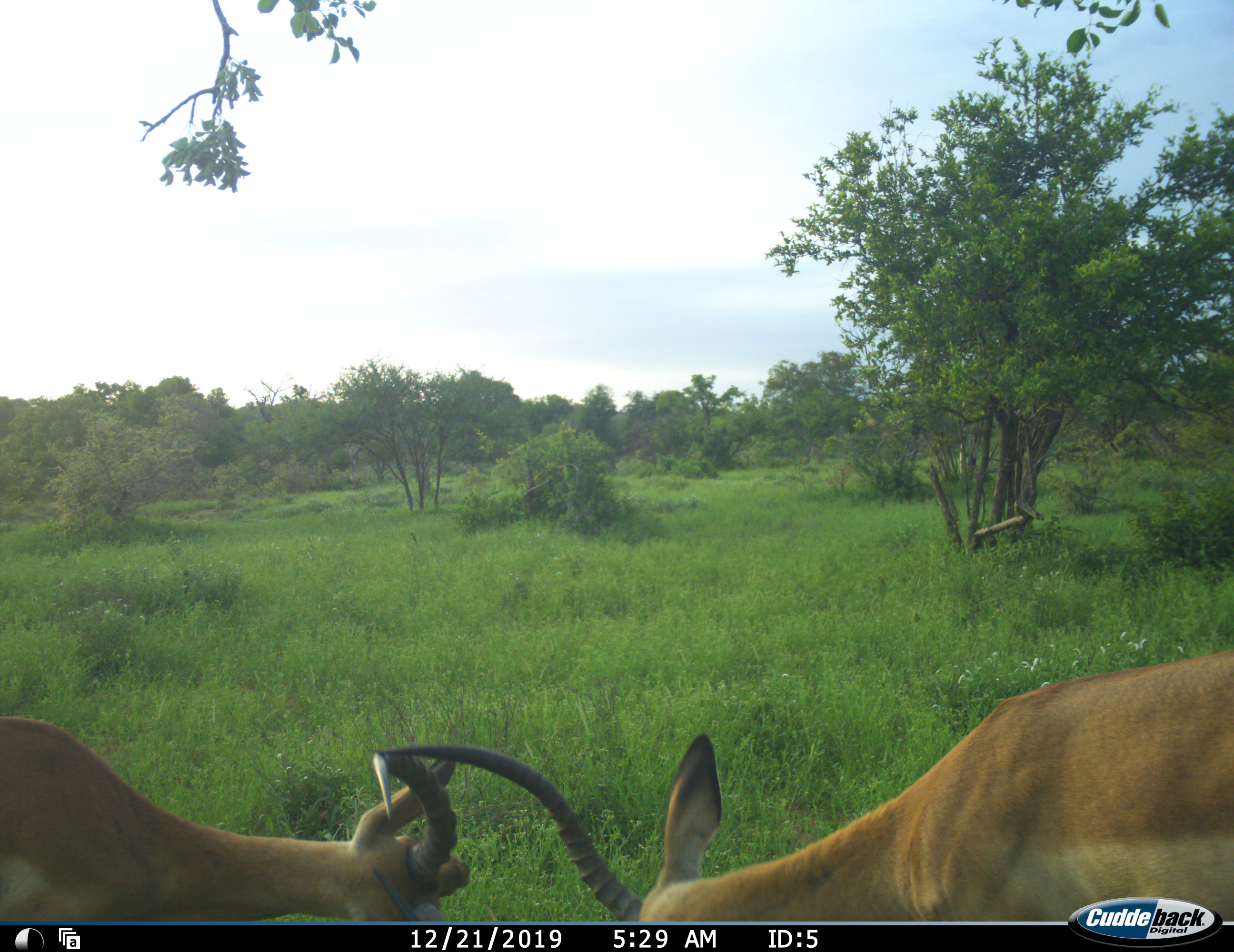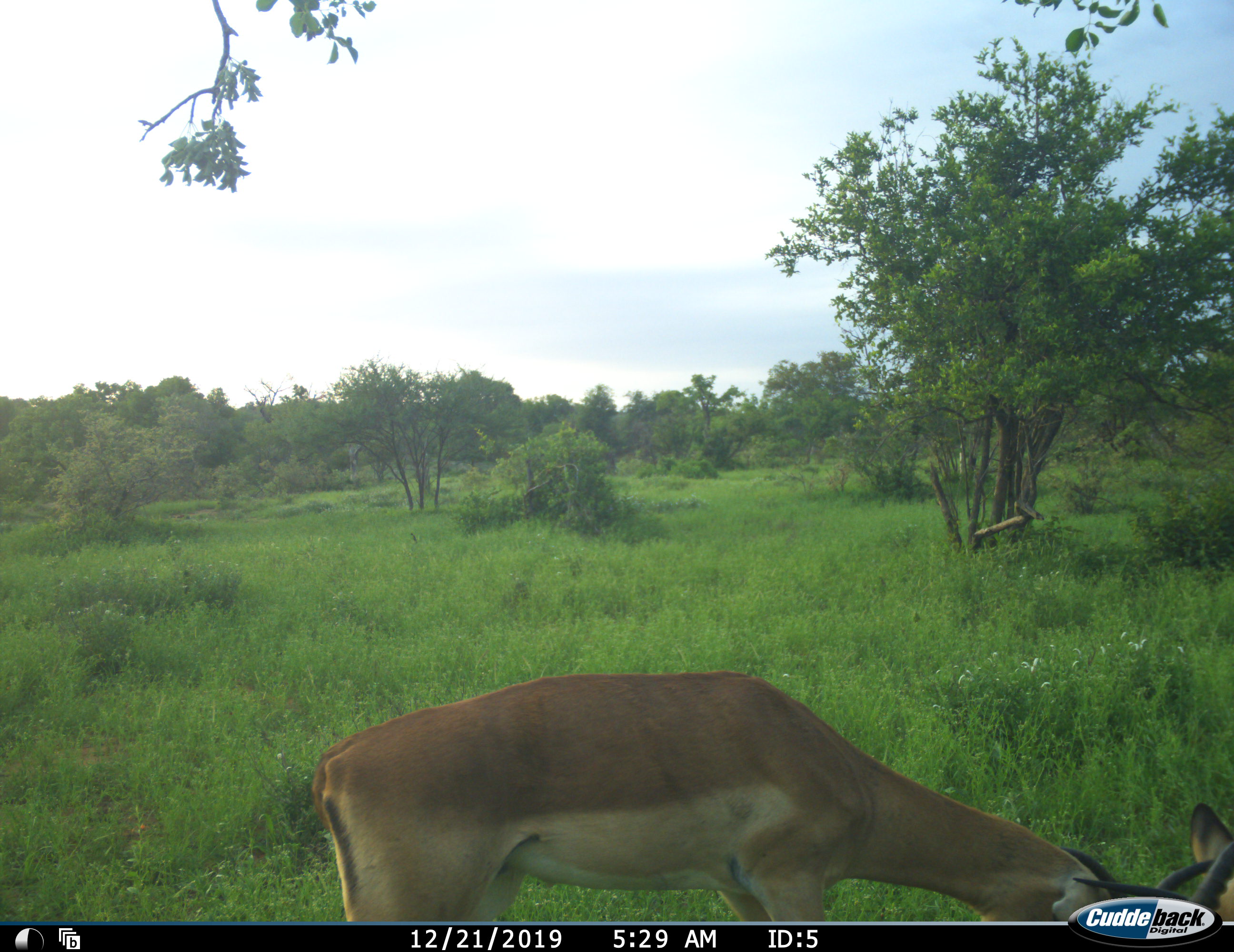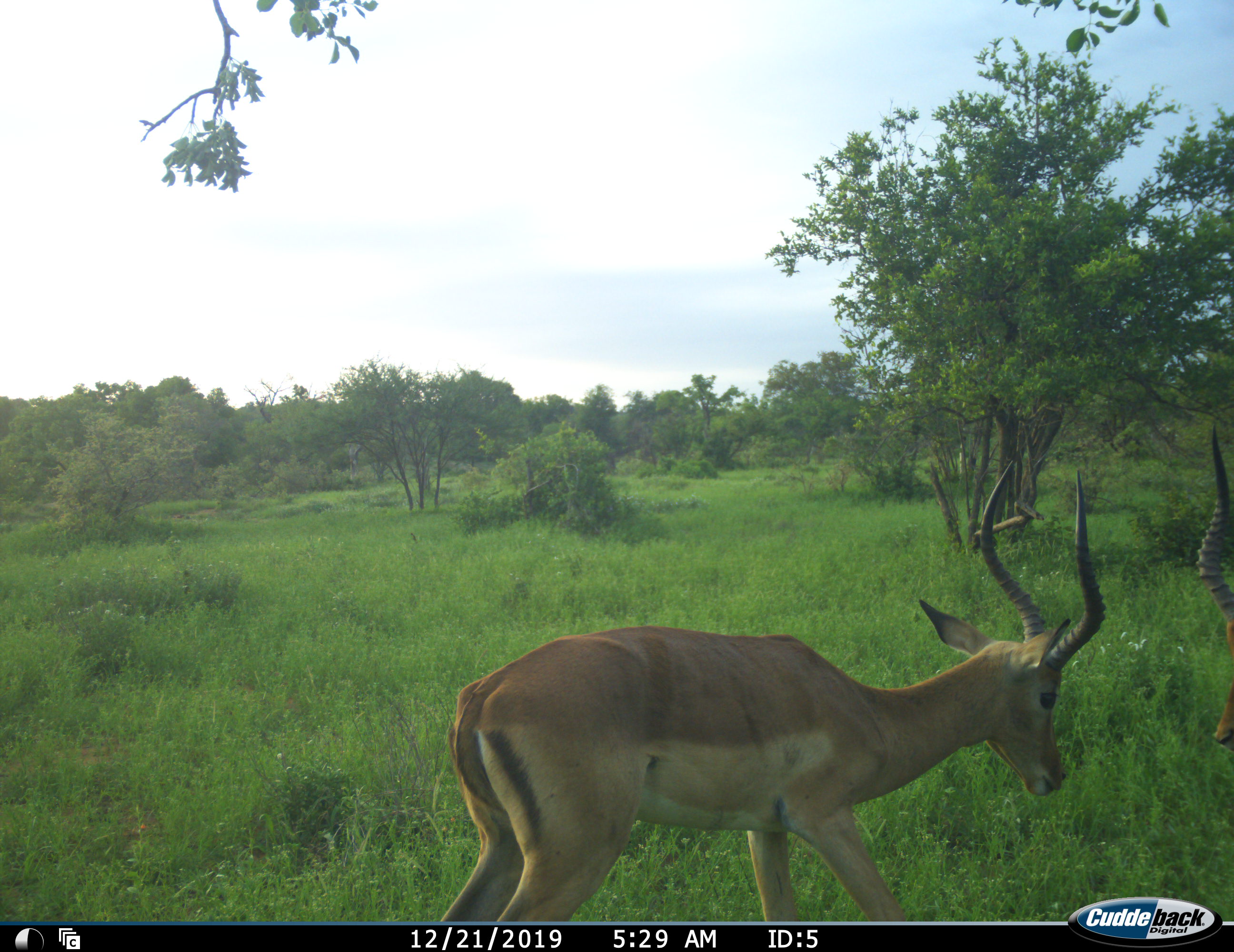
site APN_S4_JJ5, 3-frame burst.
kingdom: Animalia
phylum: Chordata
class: Mammalia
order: Artiodactyla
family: Bovidae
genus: Aepyceros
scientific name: Aepyceros melampus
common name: impala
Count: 2.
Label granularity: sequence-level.